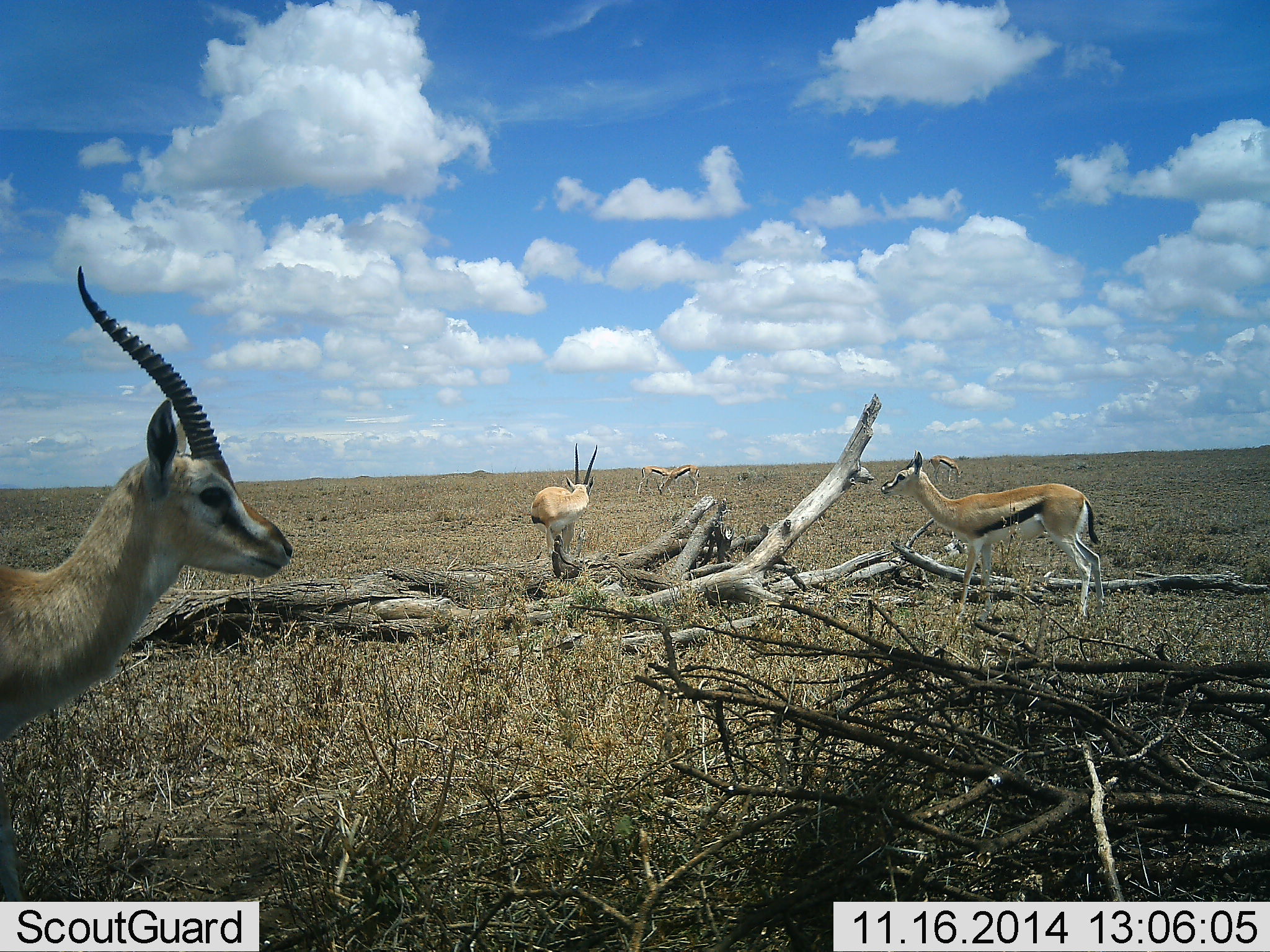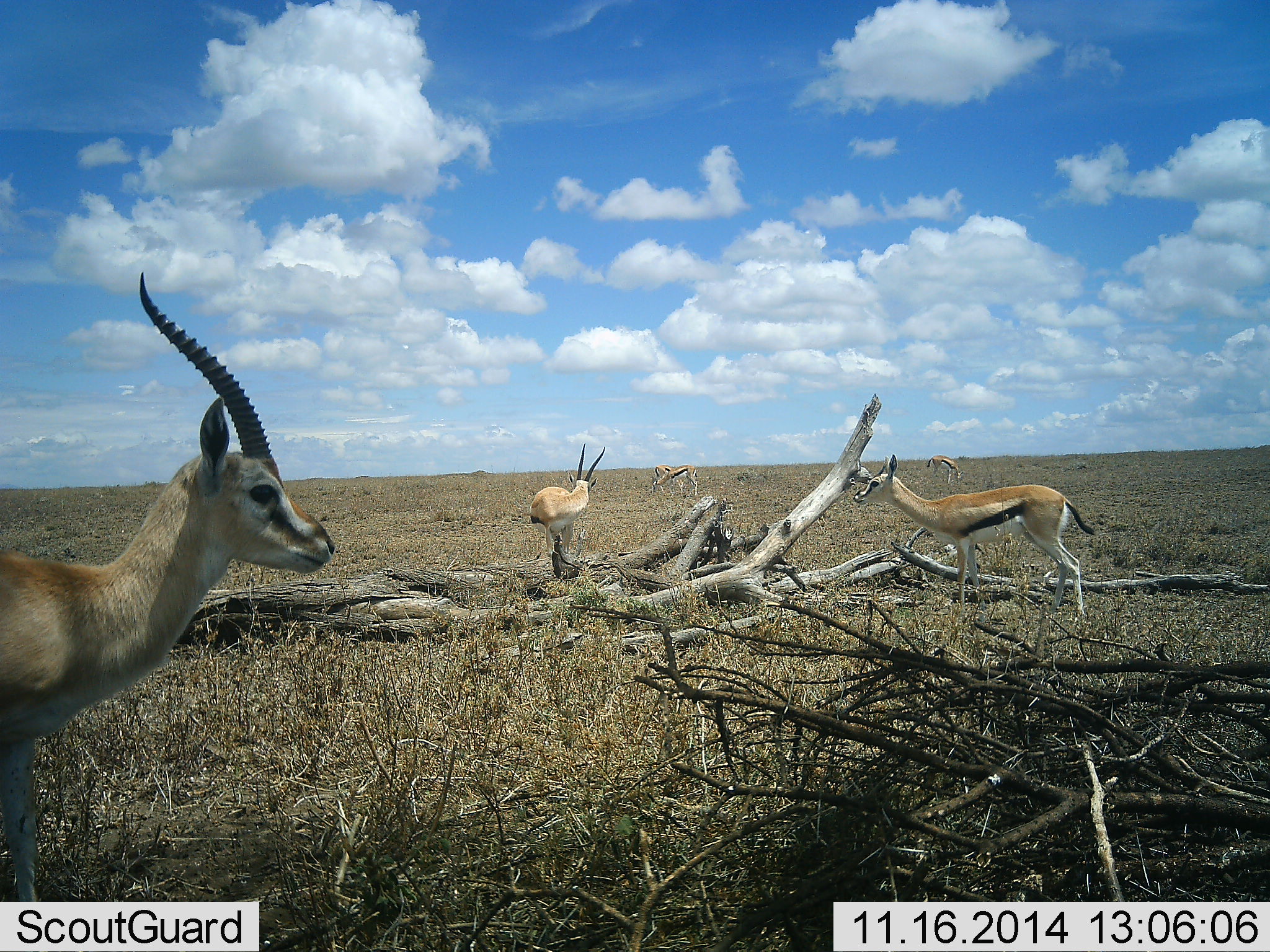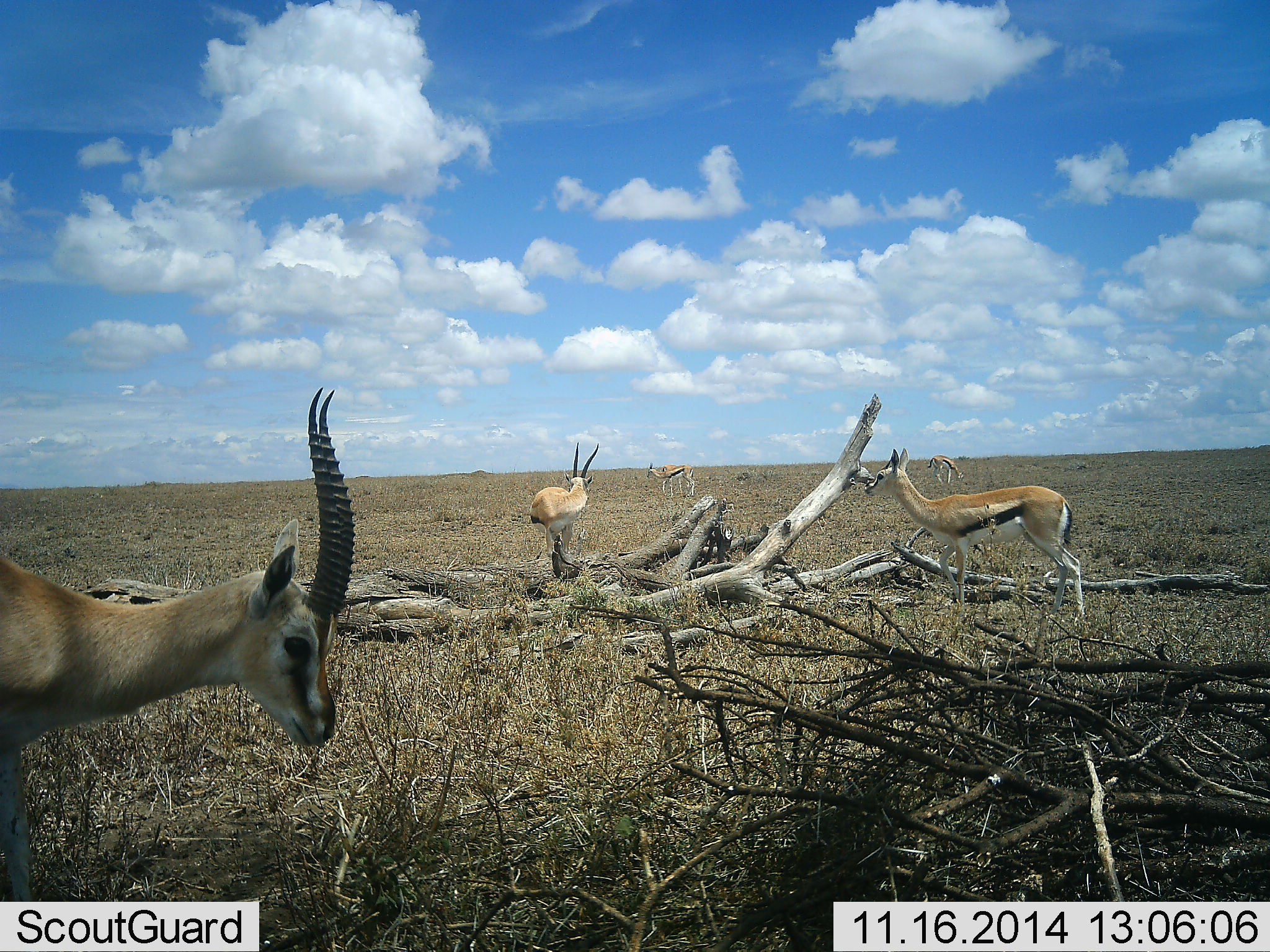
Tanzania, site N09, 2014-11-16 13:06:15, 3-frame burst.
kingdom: Animalia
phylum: Chordata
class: Mammalia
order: Artiodactyla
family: Bovidae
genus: Eudorcas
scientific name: Eudorcas thomsonii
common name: thomson's gazelle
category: gazellethomsons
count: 5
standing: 70%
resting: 30%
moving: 40%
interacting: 0%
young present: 0%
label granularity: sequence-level